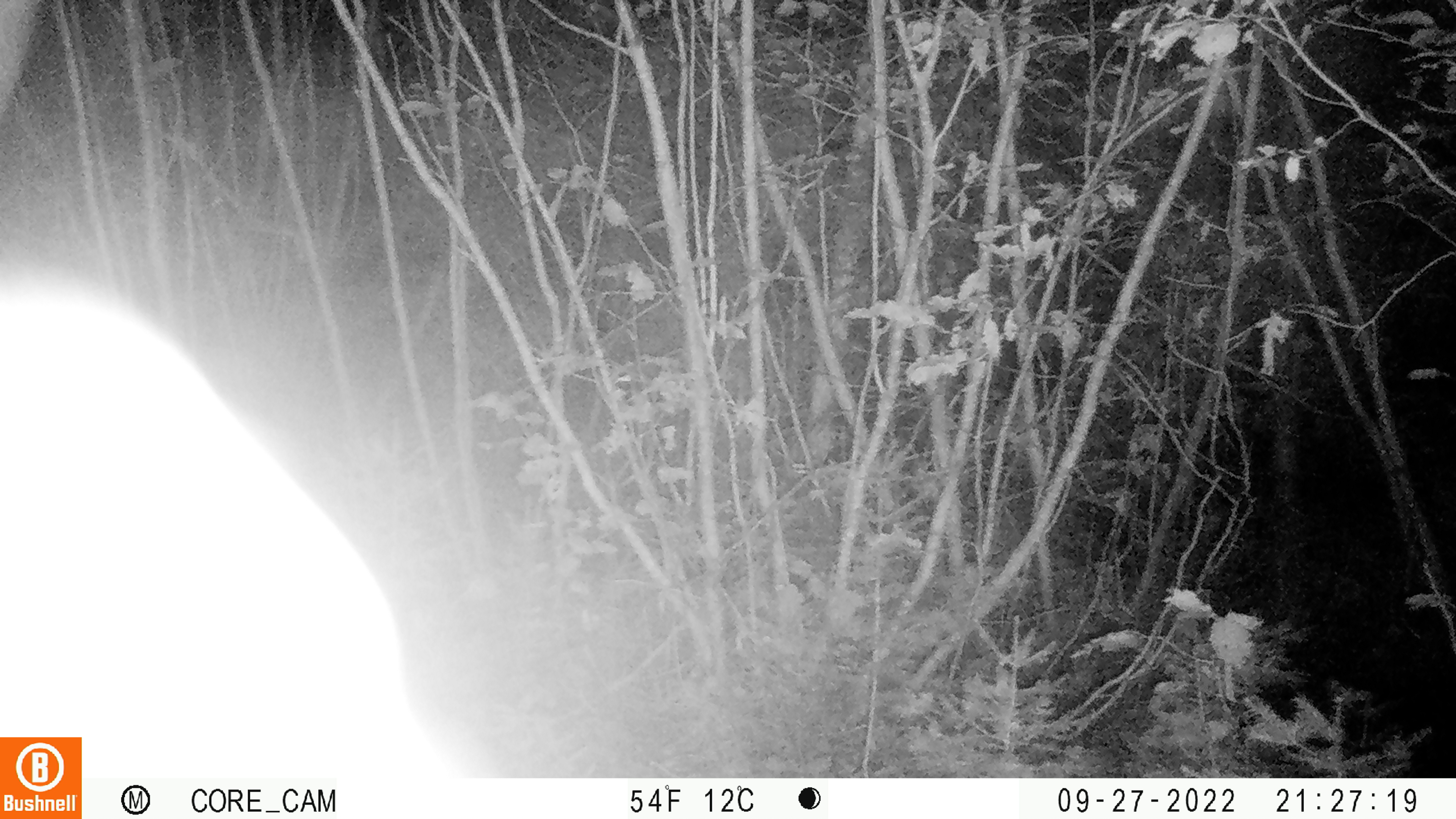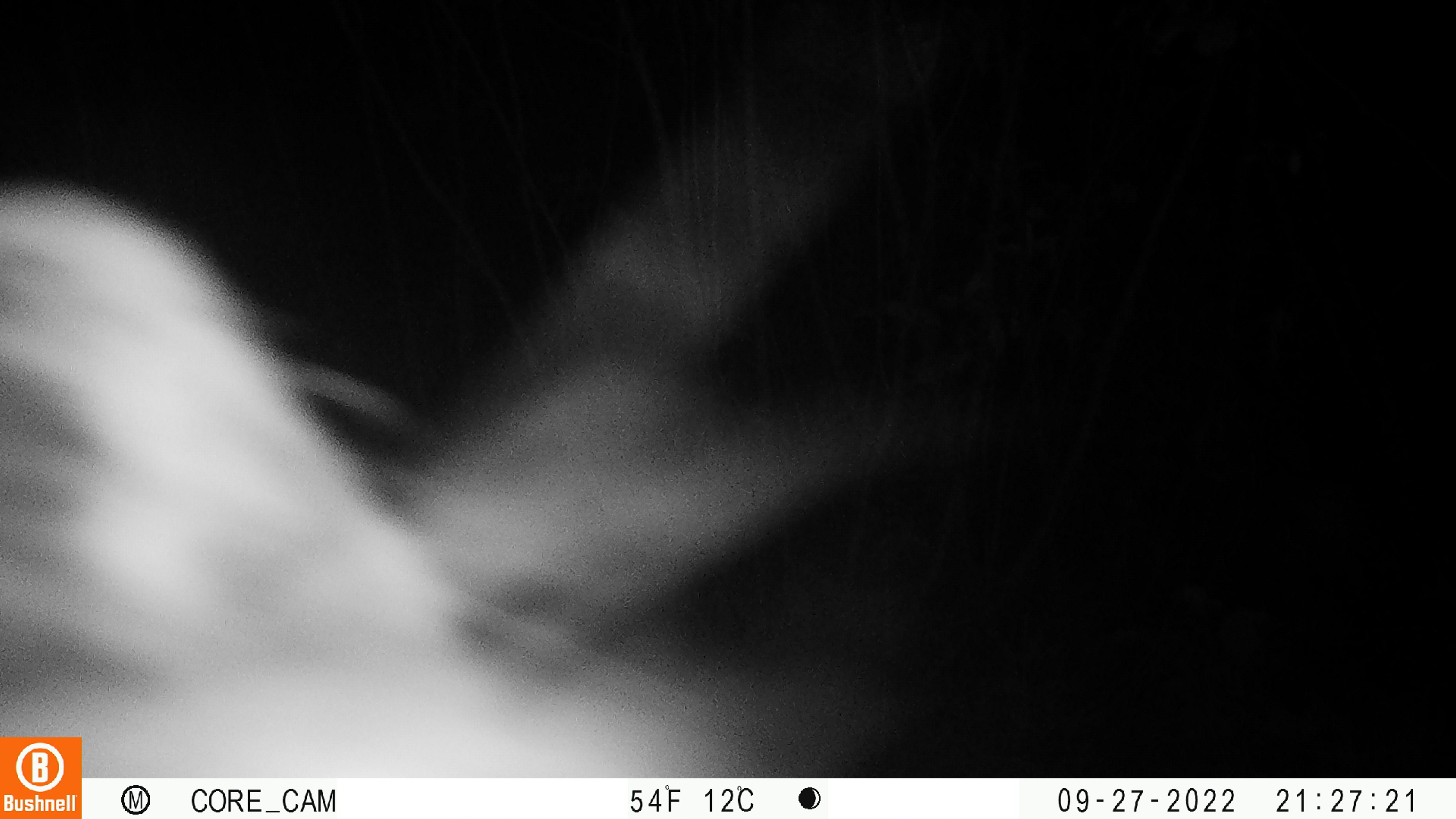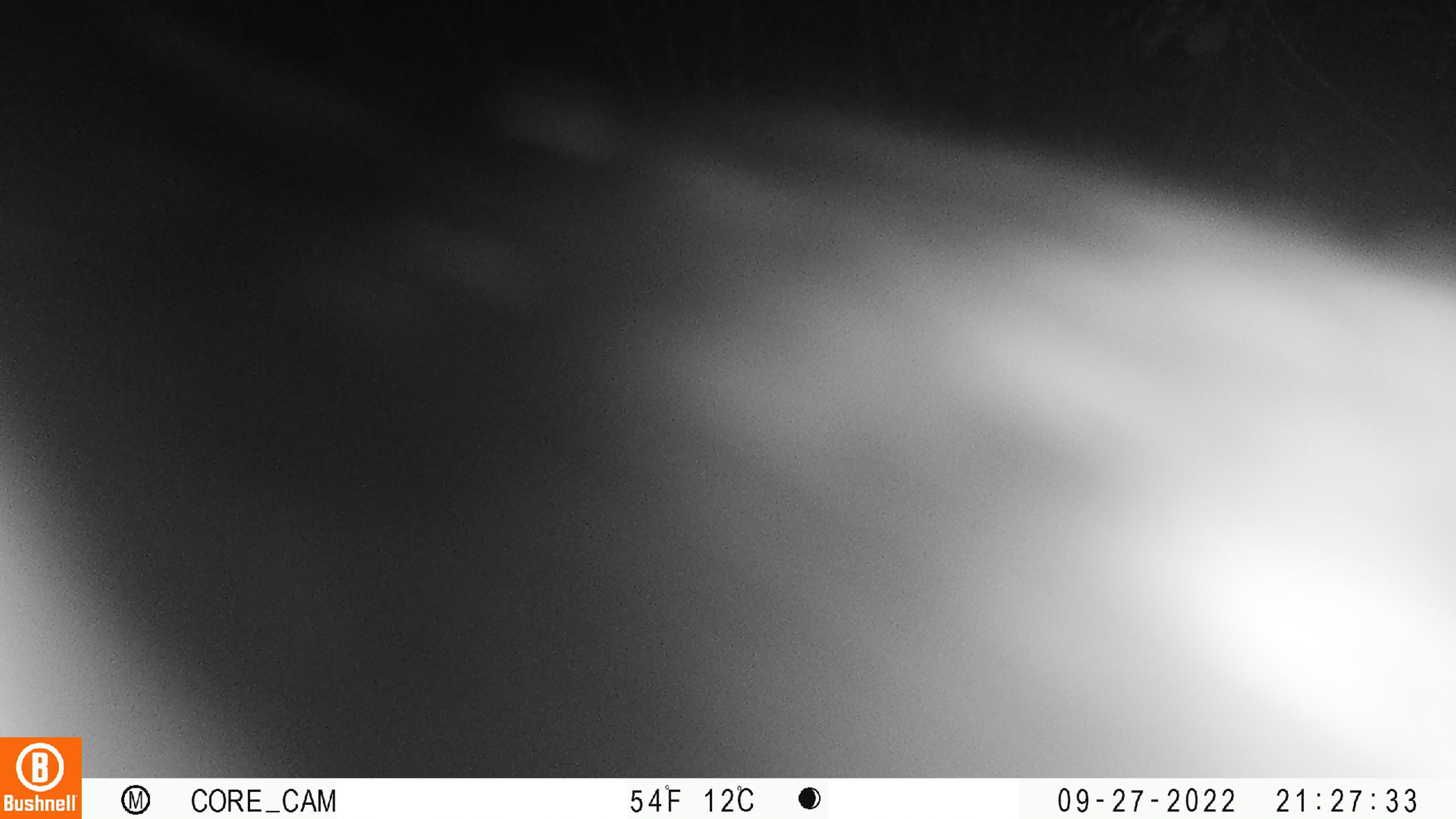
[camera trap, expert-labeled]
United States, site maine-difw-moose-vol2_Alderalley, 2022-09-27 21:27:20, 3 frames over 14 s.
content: unidentified animal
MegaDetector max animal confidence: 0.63